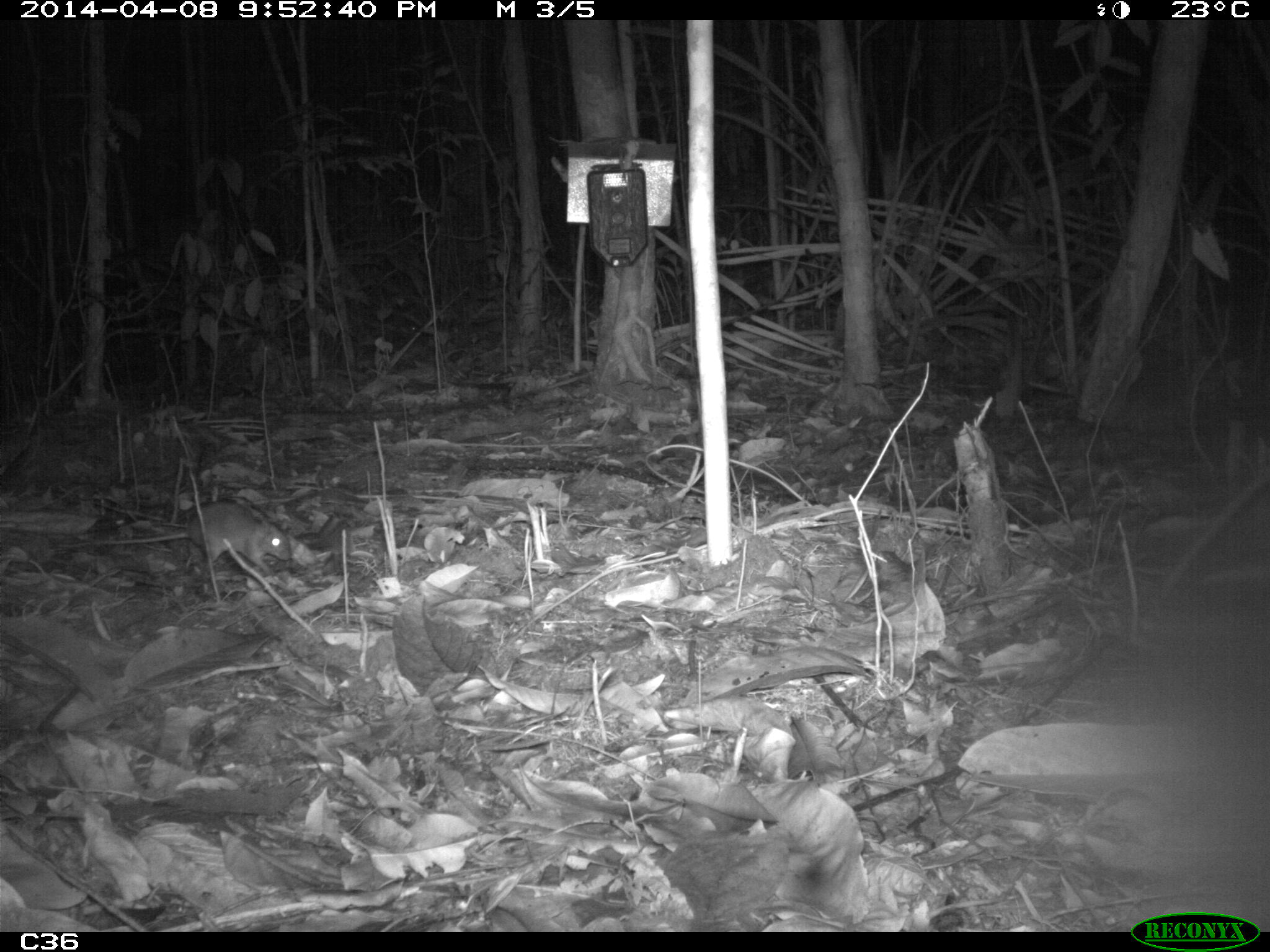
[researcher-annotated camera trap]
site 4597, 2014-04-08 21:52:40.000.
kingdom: Animalia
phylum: Chordata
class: Mammalia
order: Rodentia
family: Muridae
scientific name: Muridae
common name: mice, rats, and gerbils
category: unknown mouse or rat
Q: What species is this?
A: Unknown mouse or rat (mice, rats, and gerbils) (Muridae).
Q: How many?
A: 1.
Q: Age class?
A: Adult.